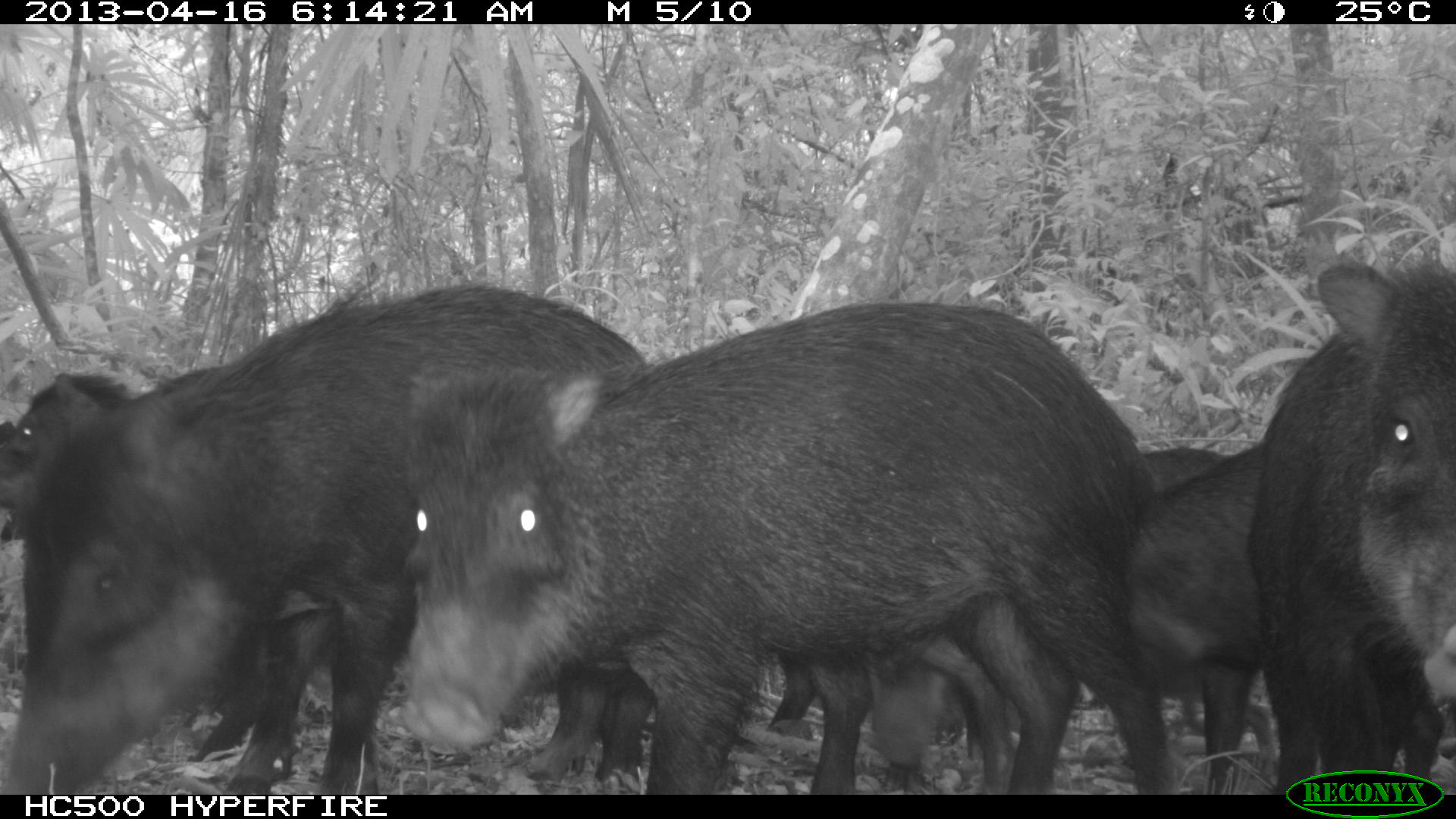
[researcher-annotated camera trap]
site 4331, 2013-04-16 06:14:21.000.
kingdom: Animalia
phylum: Chordata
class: Mammalia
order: Artiodactyla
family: Tayassuidae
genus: Tayassu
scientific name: Tayassu pecari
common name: white-lipped peccary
Tayassu pecari (white-lipped peccary), count 11.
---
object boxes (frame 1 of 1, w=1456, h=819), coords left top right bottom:
tayassu pecari: 401 298 1167 791; 0 282 647 789; 0 370 394 764; 1210 264 1456 789; 765 590 1081 793; 1125 445 1262 792; 861 644 965 791